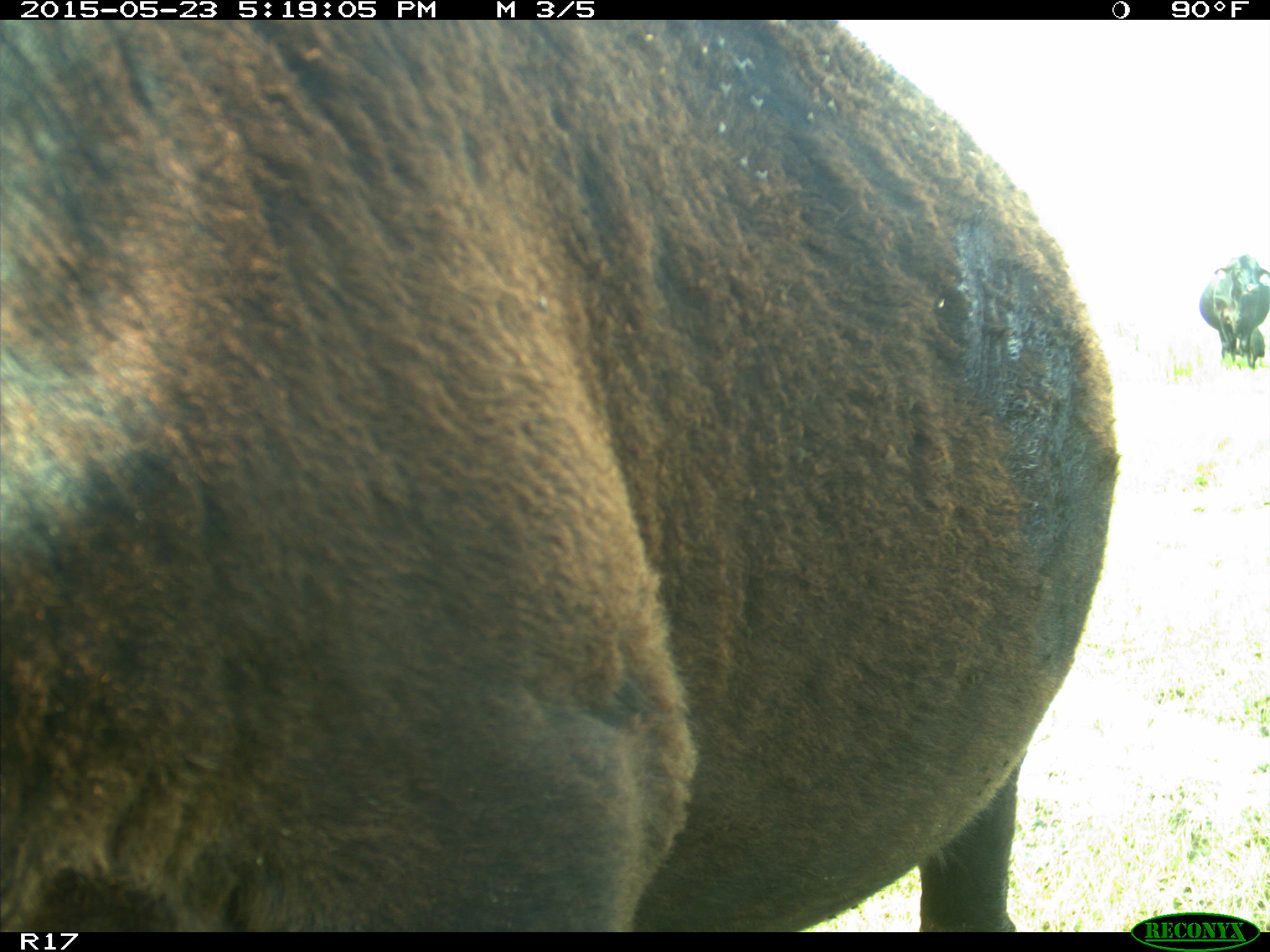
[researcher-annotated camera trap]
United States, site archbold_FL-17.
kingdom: Animalia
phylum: Chordata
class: Mammalia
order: Artiodactyla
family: Bovidae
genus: Bos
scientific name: Bos taurus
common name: domestic cow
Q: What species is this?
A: Bos taurus (domestic cow).